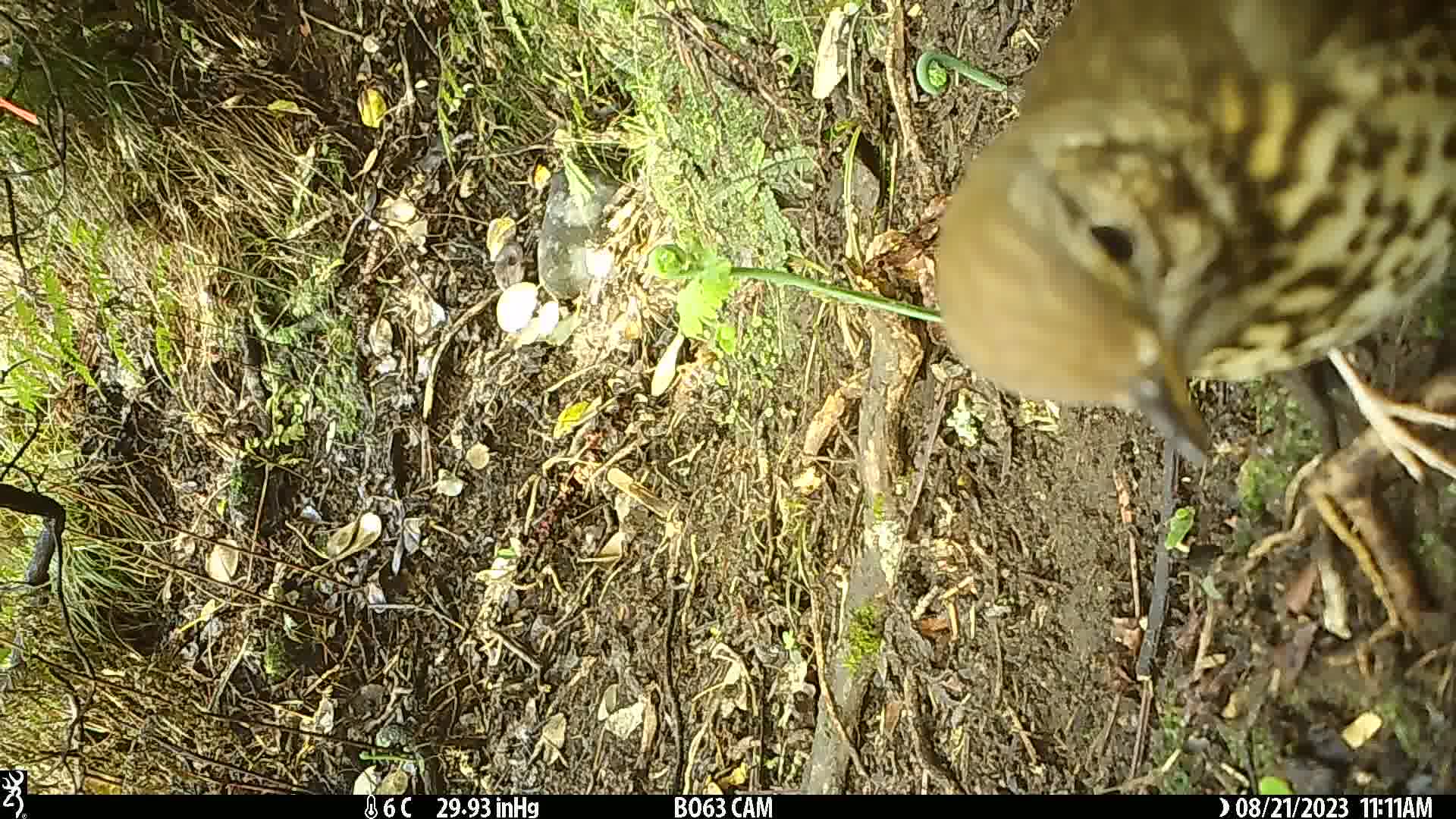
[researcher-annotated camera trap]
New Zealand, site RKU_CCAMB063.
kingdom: Animalia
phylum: Chordata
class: Aves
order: Passeriformes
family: Turdidae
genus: Turdus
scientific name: Turdus philomelos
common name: song thrush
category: thrush